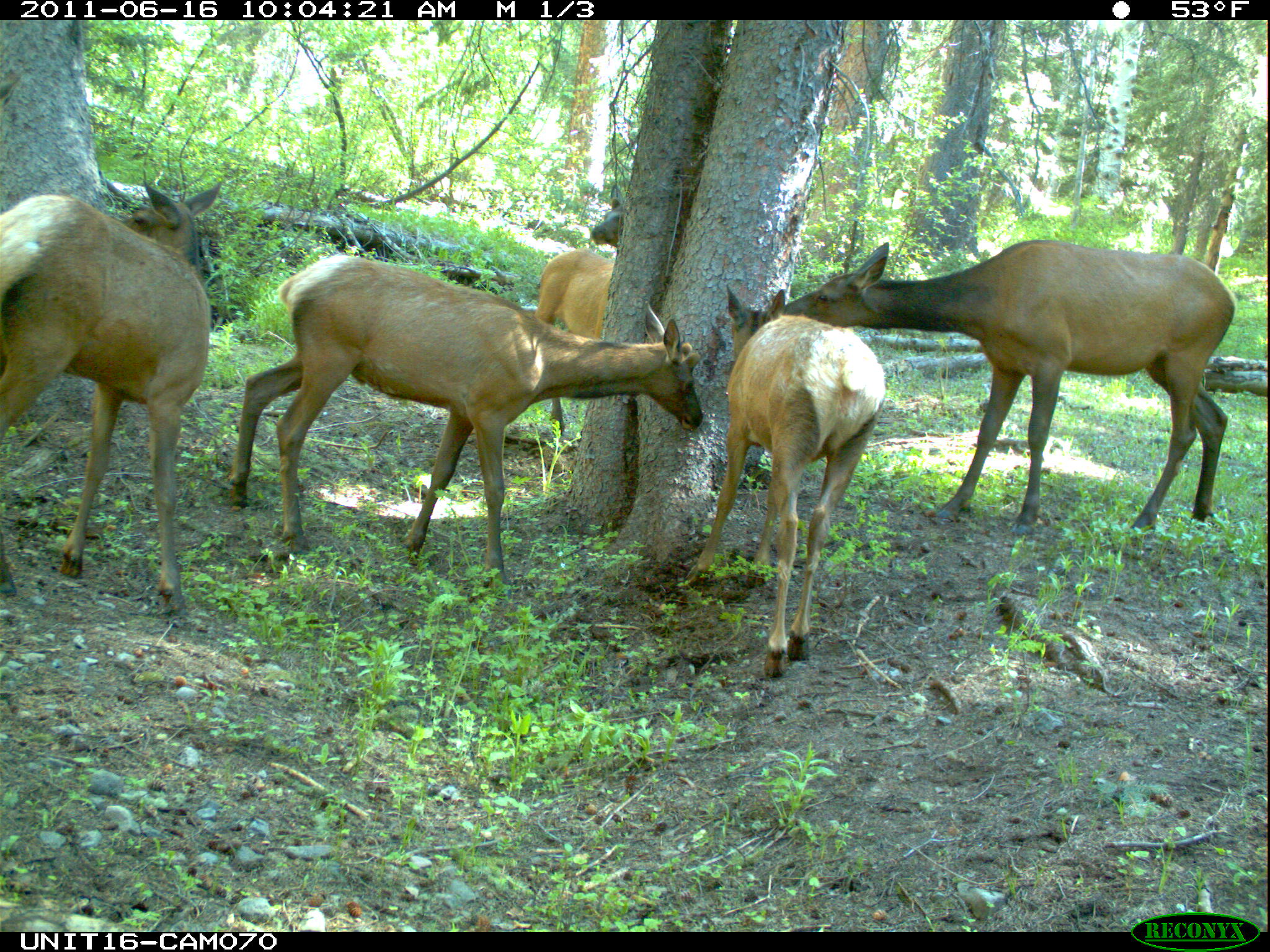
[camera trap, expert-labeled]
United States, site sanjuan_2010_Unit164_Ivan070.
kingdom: Animalia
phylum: Chordata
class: Mammalia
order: Artiodactyla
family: Cervidae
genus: Cervus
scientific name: Cervus elaphus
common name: red deer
Cervus elaphus (red deer).